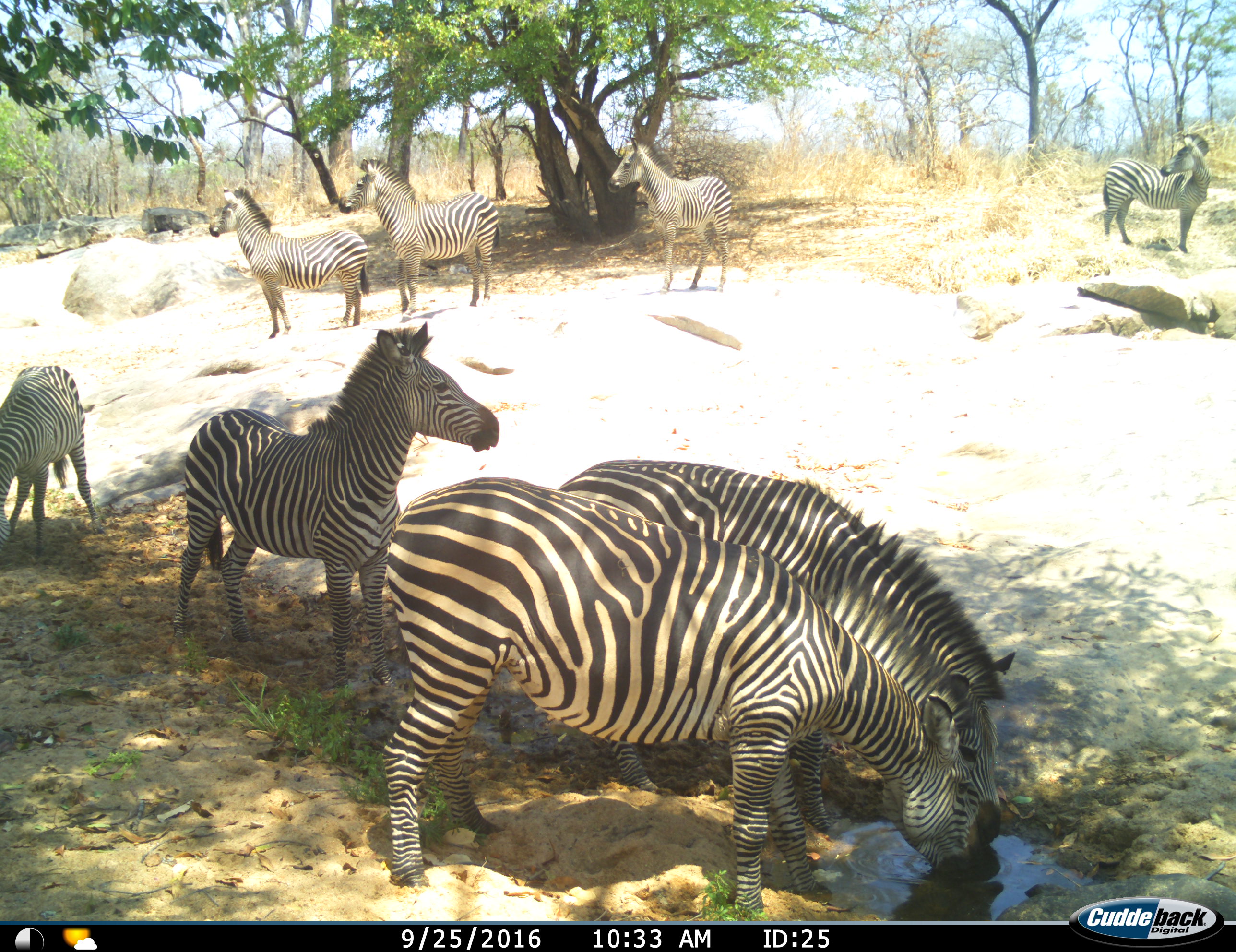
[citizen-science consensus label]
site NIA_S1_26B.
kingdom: Animalia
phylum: Chordata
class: Mammalia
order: Perissodactyla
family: Equidae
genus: Equus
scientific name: Equus quagga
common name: plains zebra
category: zebraplains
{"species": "zebraplains (plains zebra) (Equus quagga)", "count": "8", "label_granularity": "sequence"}